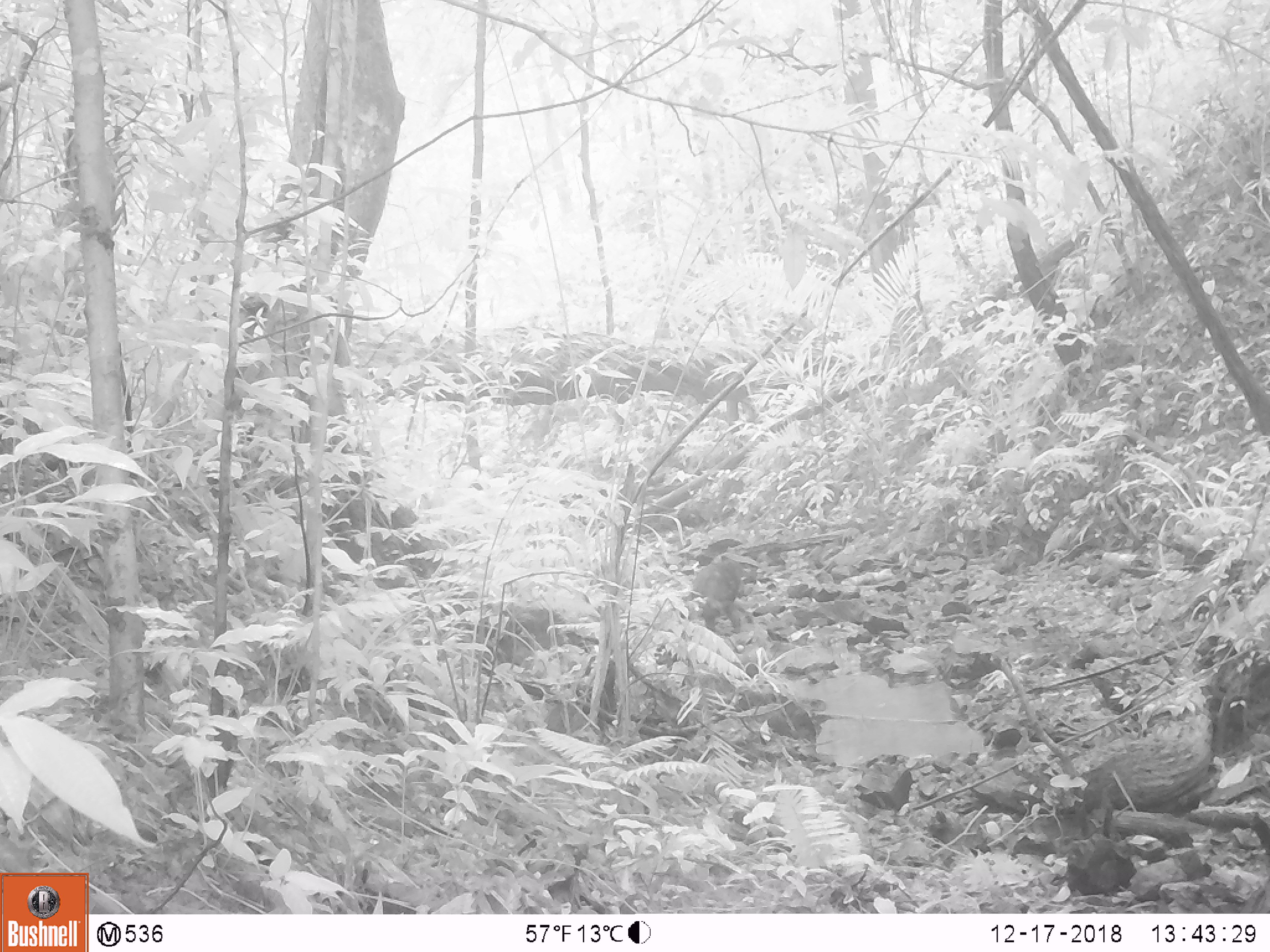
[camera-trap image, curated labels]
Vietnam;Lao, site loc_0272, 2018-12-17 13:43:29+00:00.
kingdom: Animalia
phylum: Chordata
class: Mammalia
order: Primates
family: Cercopithecidae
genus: Macaca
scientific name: Macaca arctoides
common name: stump-tailed macaque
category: stump tailed macaque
Stump tailed macaque (stump-tailed macaque) (Macaca arctoides). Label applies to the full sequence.